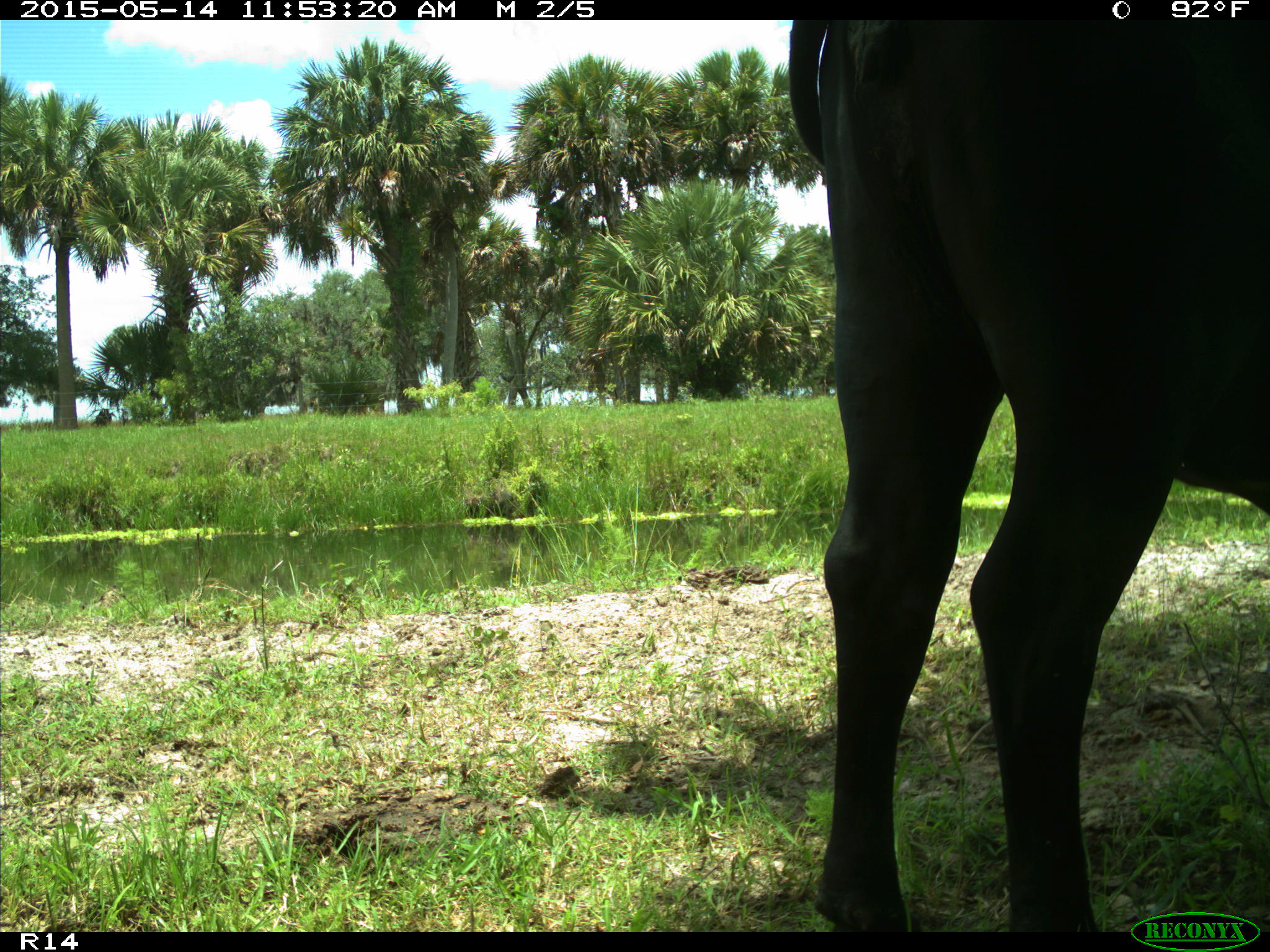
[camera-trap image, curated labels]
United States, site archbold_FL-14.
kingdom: Animalia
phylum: Chordata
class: Mammalia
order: Artiodactyla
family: Bovidae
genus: Bos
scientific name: Bos taurus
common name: domestic cow